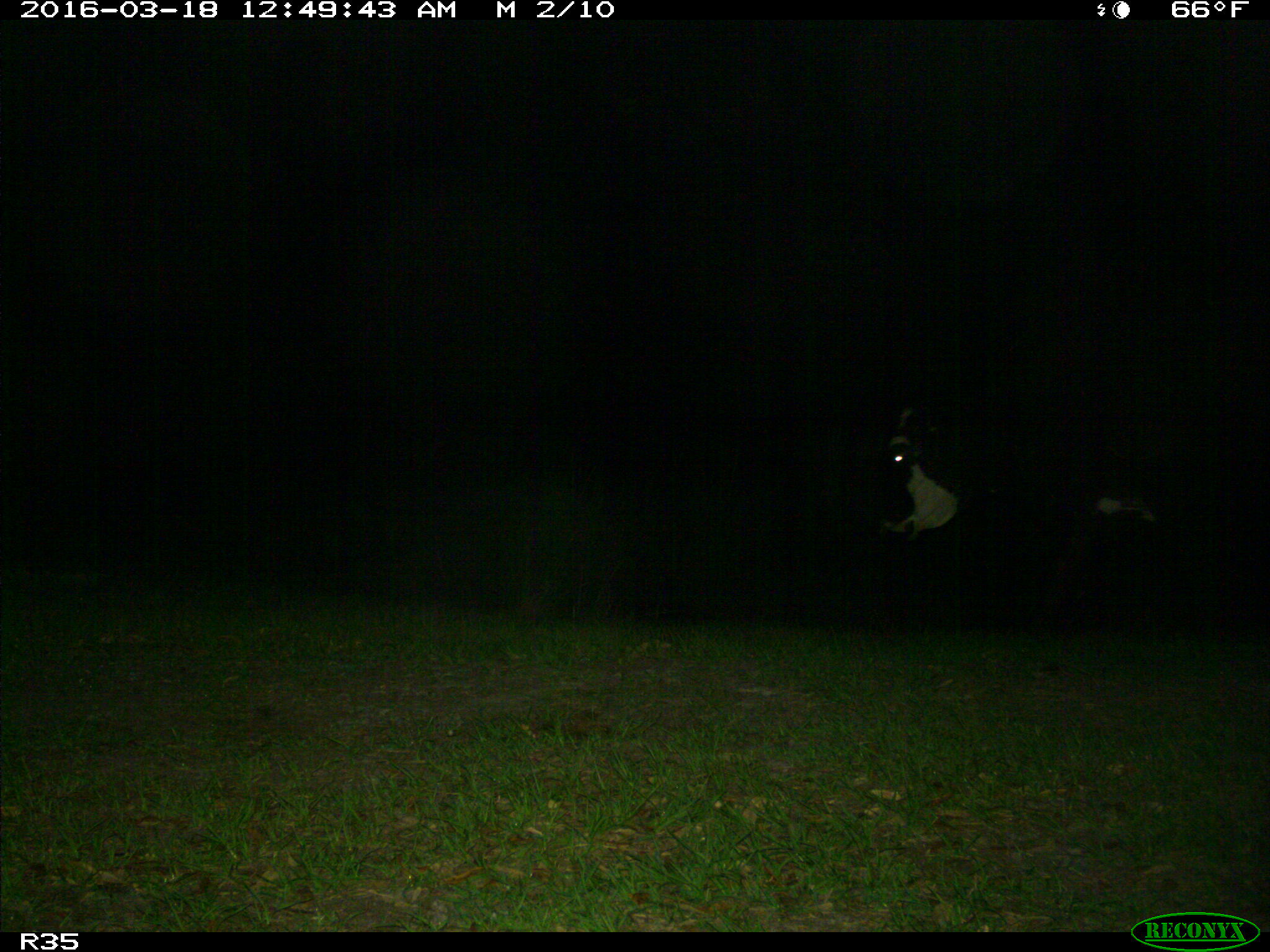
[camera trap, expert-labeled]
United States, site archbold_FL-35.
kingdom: Animalia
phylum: Chordata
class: Mammalia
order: Artiodactyla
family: Bovidae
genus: Bos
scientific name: Bos taurus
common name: domestic cow